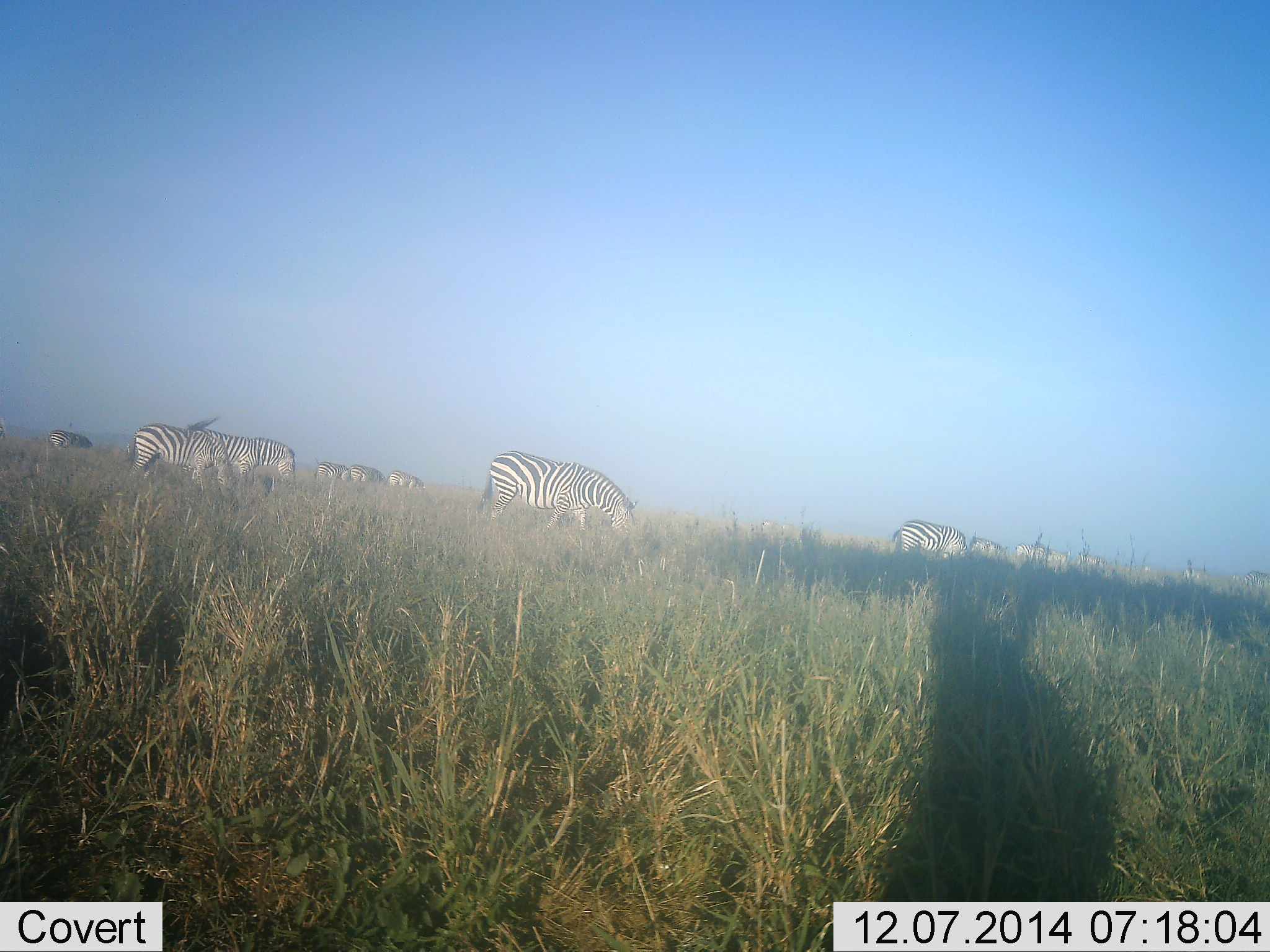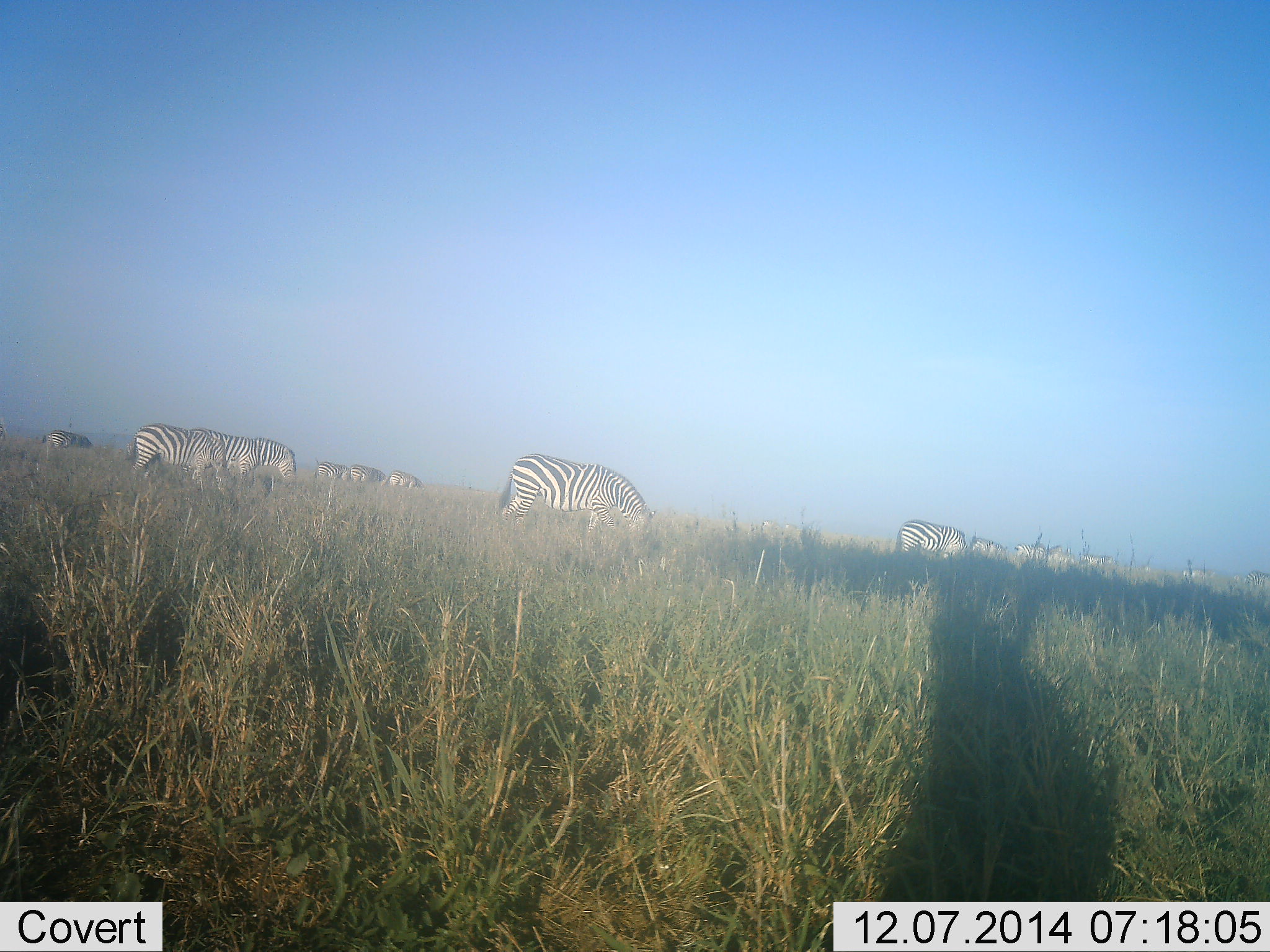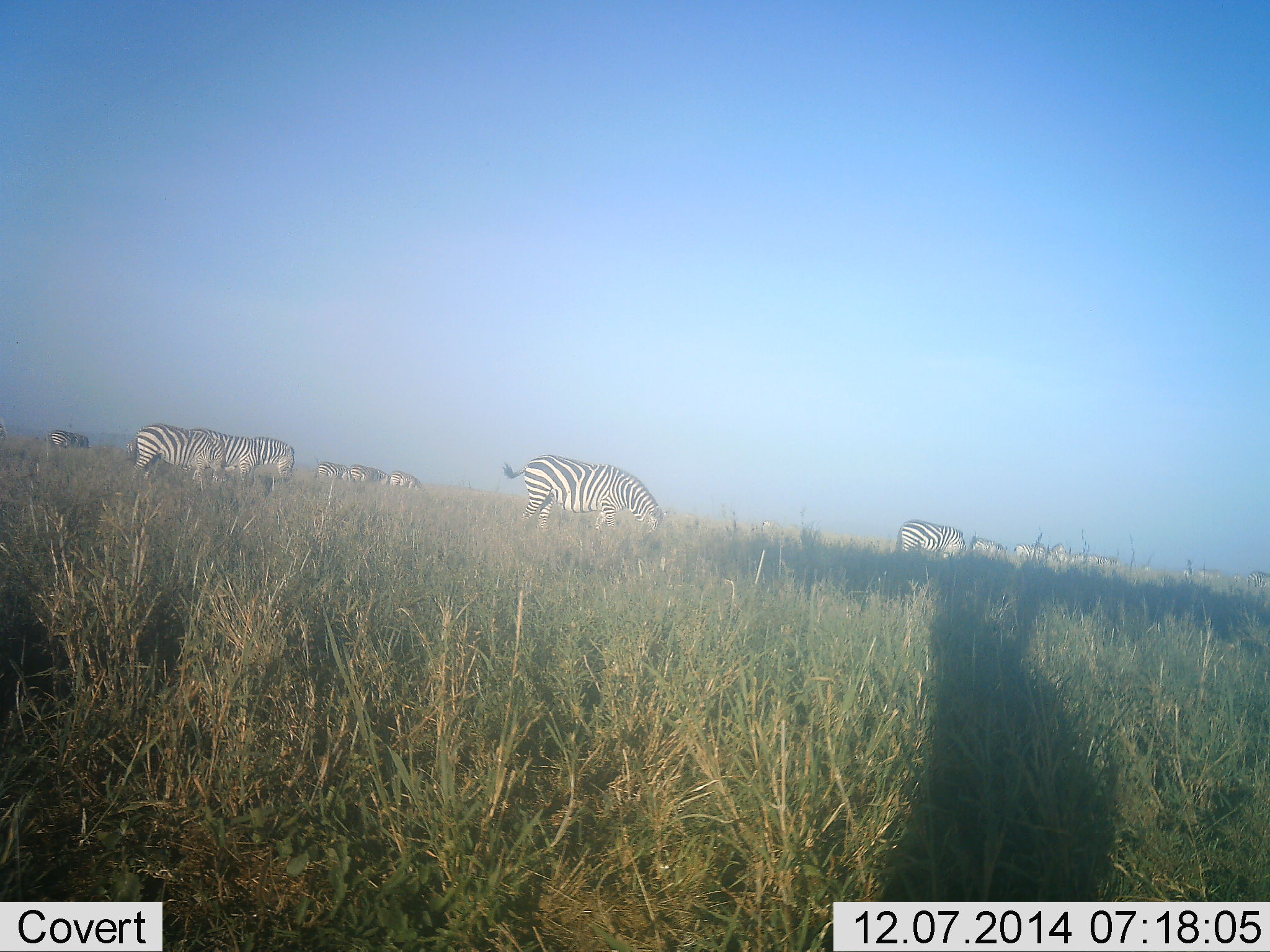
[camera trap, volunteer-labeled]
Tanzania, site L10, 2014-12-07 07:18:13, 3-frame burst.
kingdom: Animalia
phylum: Chordata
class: Mammalia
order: Perissodactyla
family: Equidae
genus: Equus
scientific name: Equus quagga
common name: plains zebra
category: zebra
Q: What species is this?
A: Zebra (plains zebra) (Equus quagga).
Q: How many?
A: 11-50.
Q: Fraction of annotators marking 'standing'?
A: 40%.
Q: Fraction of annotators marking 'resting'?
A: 0%.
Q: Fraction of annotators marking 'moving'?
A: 20%.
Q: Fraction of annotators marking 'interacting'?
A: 0%.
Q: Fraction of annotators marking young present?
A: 0%.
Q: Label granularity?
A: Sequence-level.